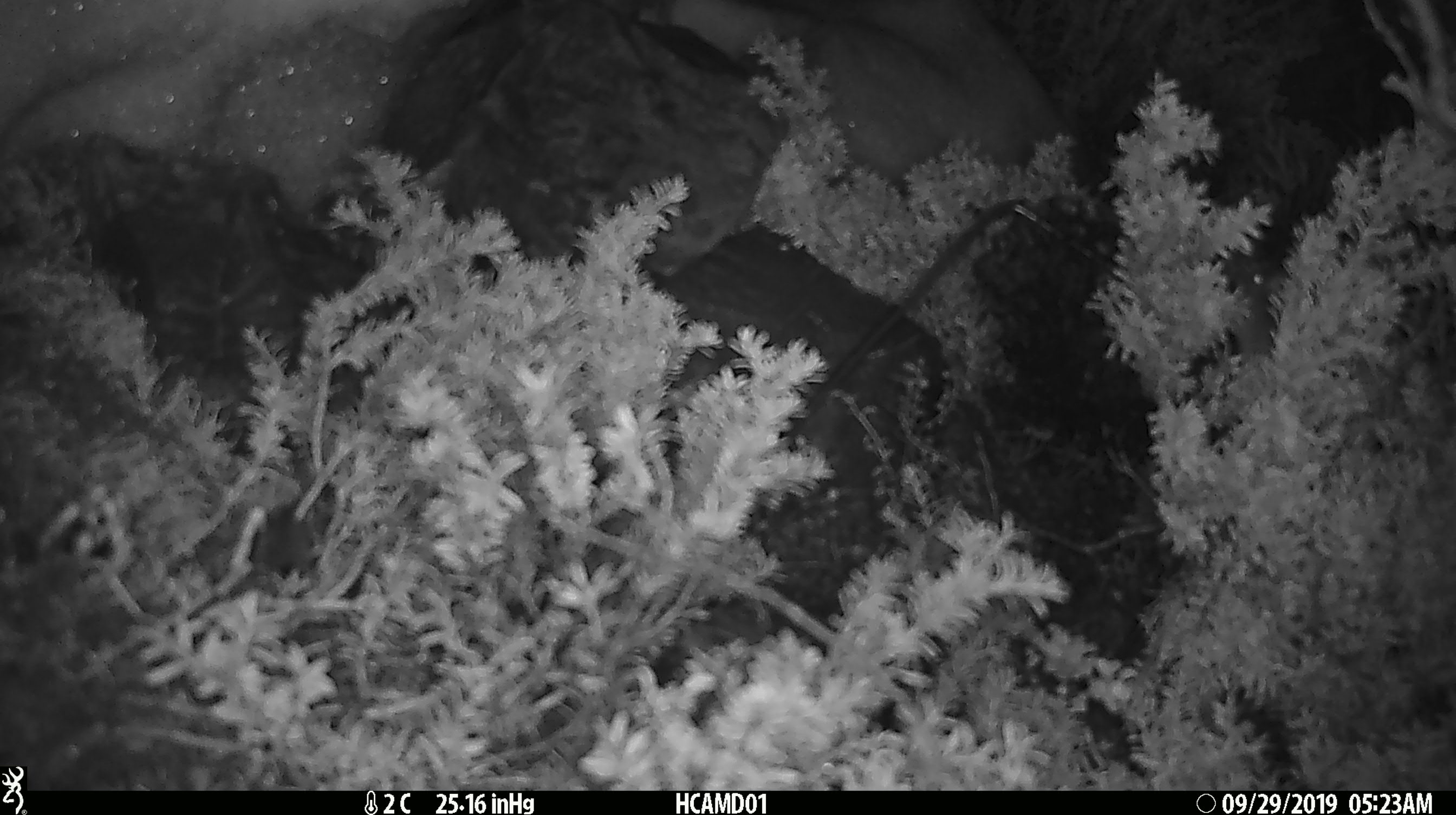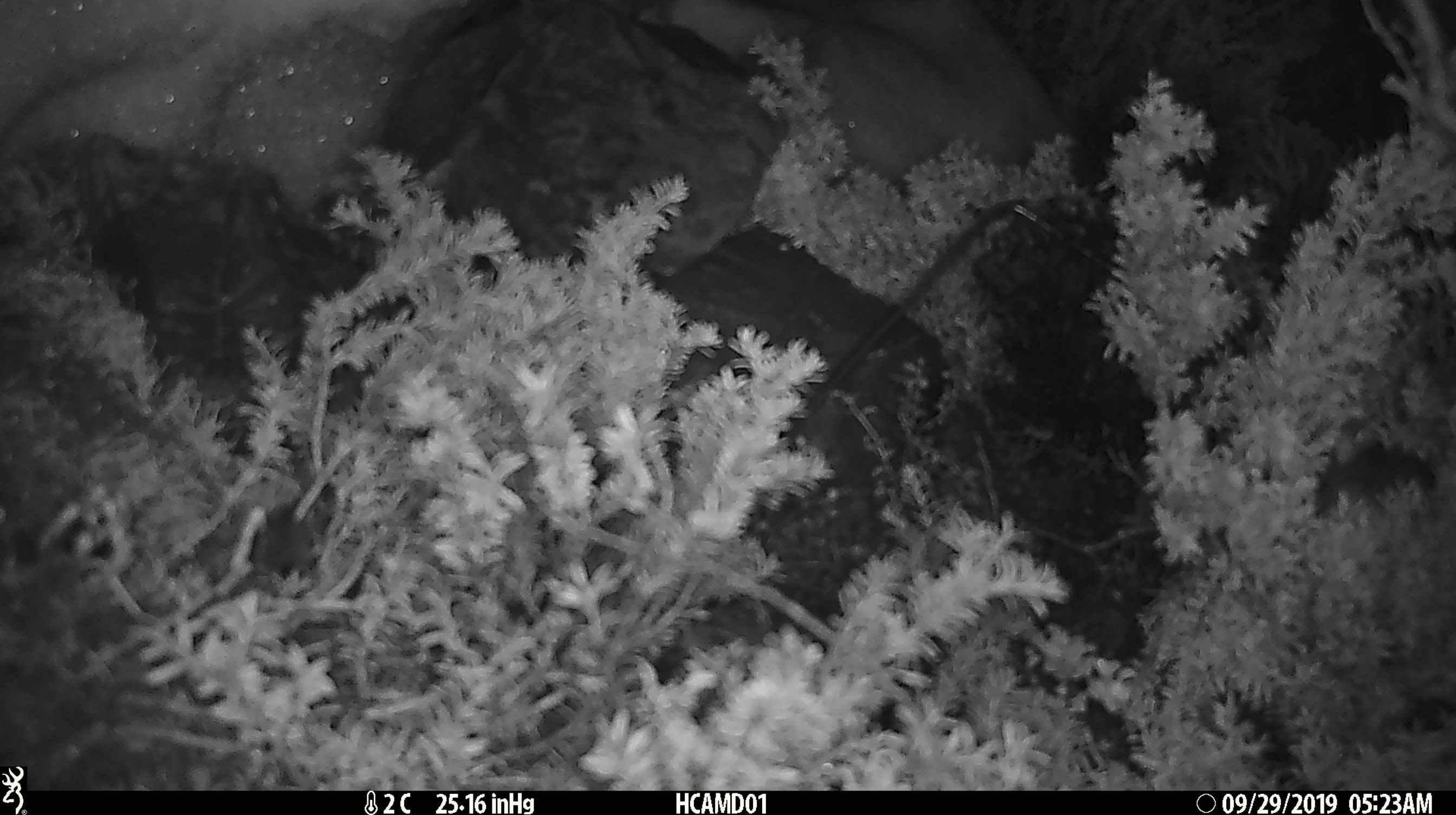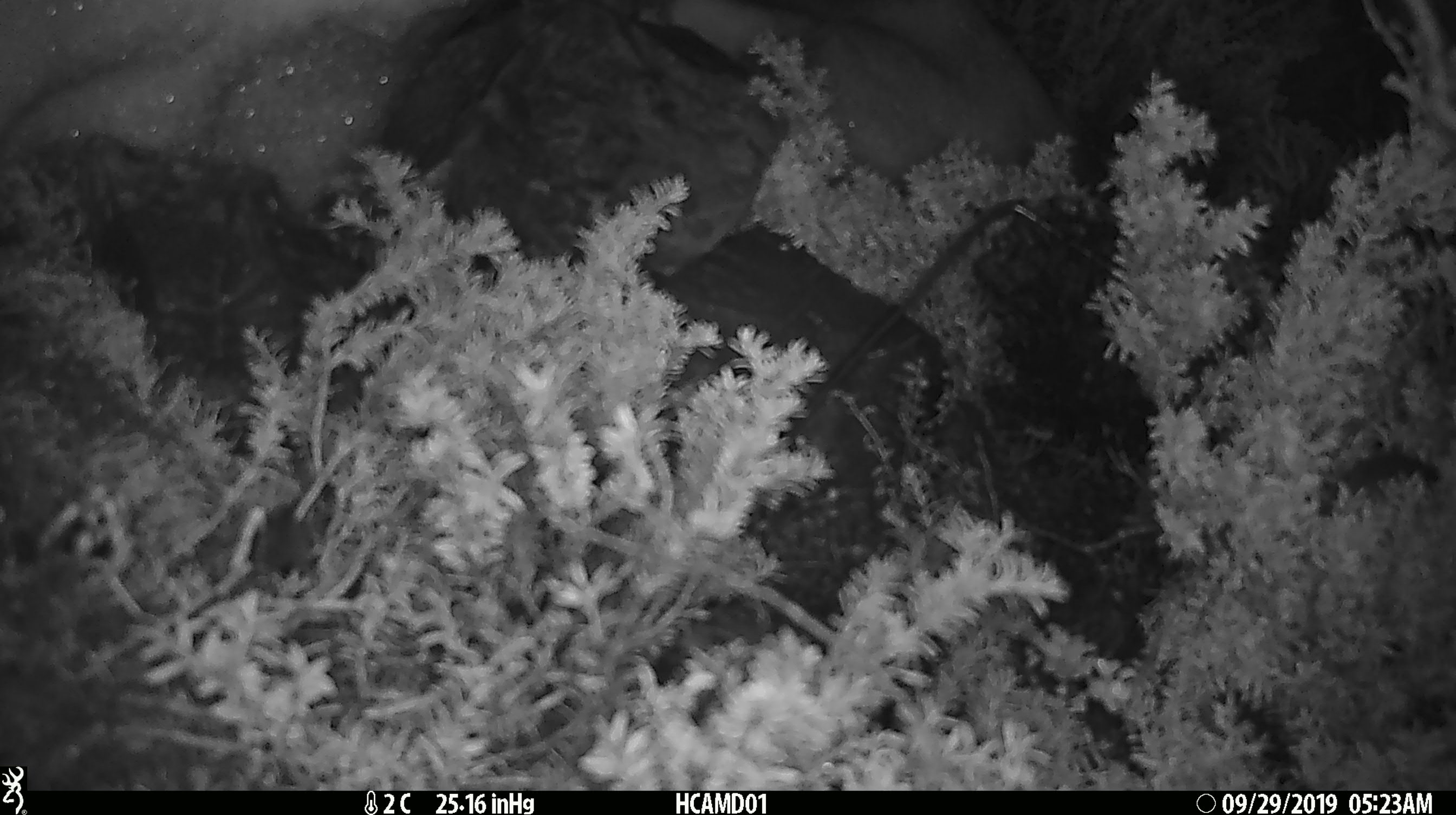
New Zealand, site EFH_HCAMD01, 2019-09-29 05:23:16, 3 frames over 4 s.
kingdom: Animalia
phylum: Chordata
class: Mammalia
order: Rodentia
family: Muridae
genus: Mus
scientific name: Mus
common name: mouse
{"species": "mouse (Mus)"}